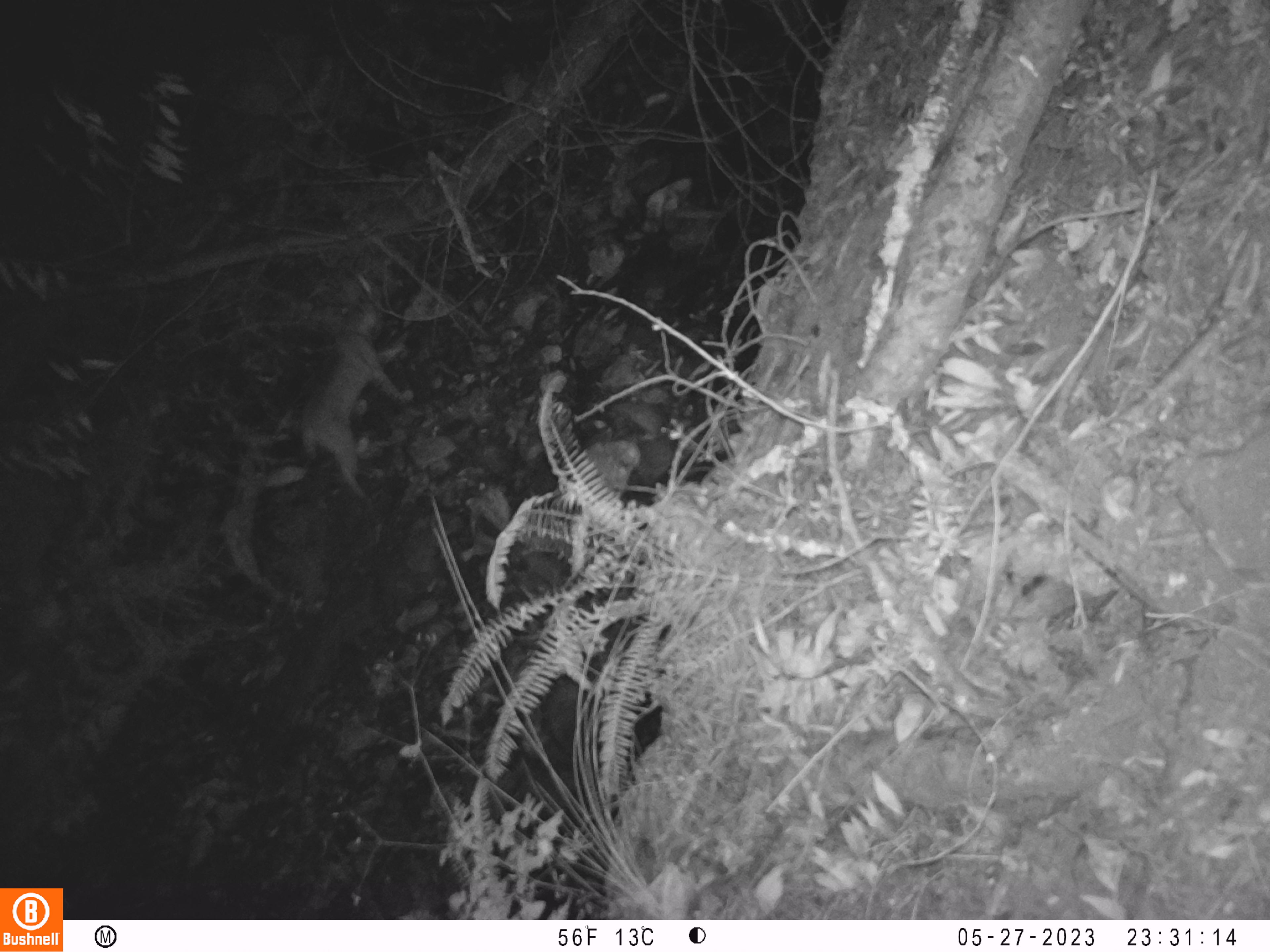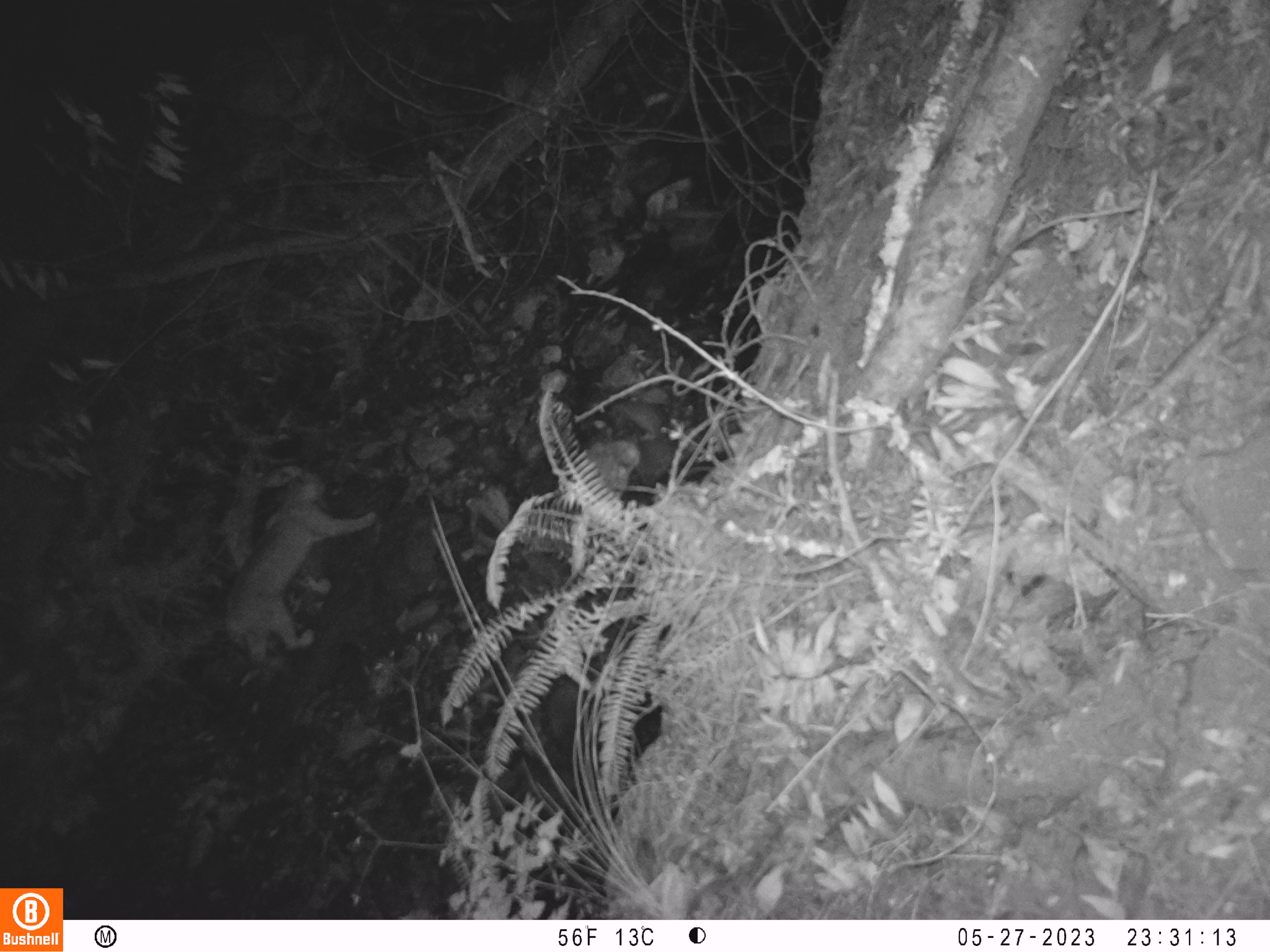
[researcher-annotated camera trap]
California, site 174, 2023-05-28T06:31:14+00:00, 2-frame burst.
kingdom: Animalia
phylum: Chordata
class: Mammalia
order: Carnivora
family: Felidae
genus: Puma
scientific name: Puma concolor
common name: puma